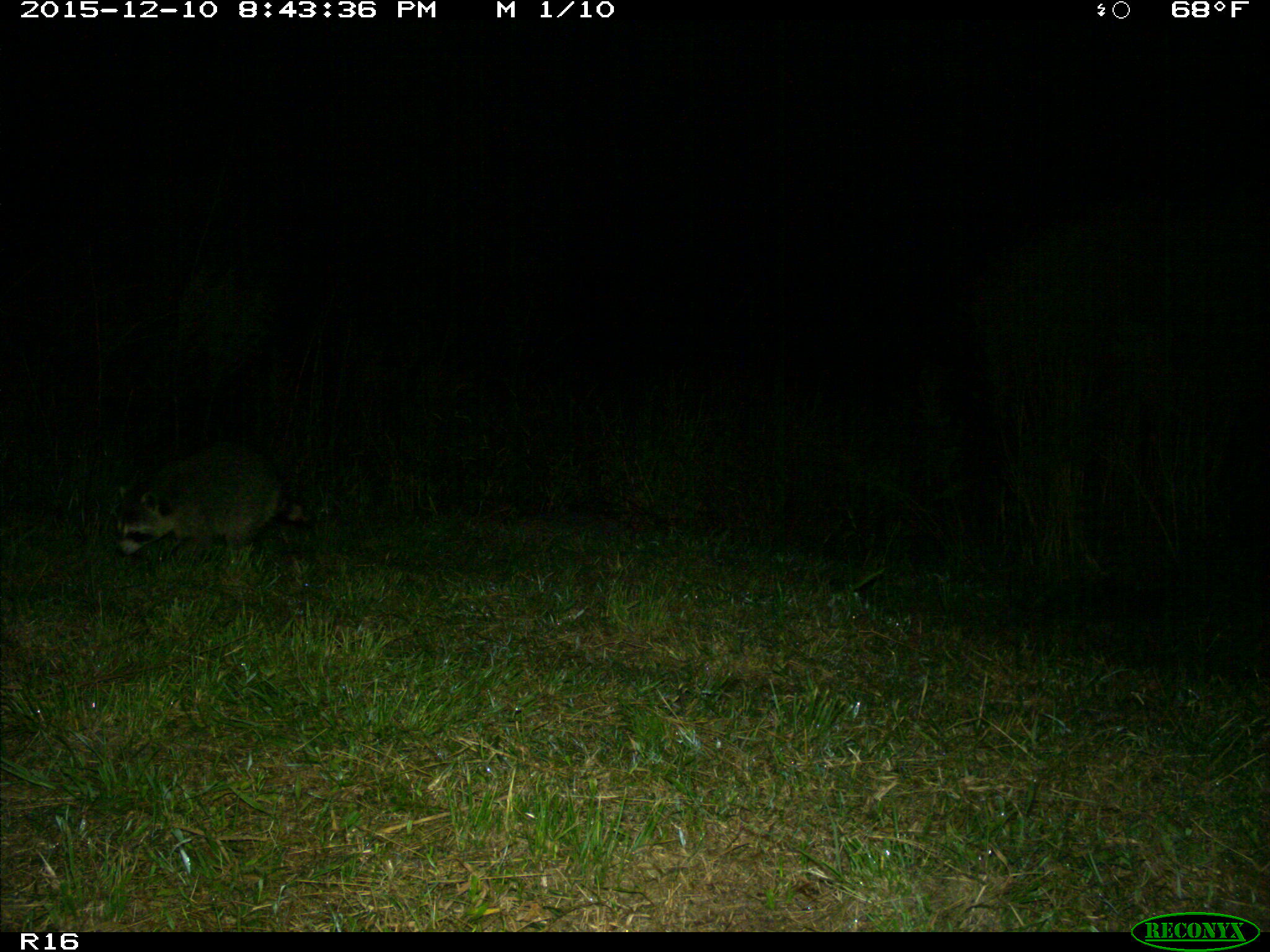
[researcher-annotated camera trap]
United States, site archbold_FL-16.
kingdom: Animalia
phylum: Chordata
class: Mammalia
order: Carnivora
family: Procyonidae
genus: Procyon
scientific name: Procyon lotor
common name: common raccoon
Procyon lotor (common raccoon).